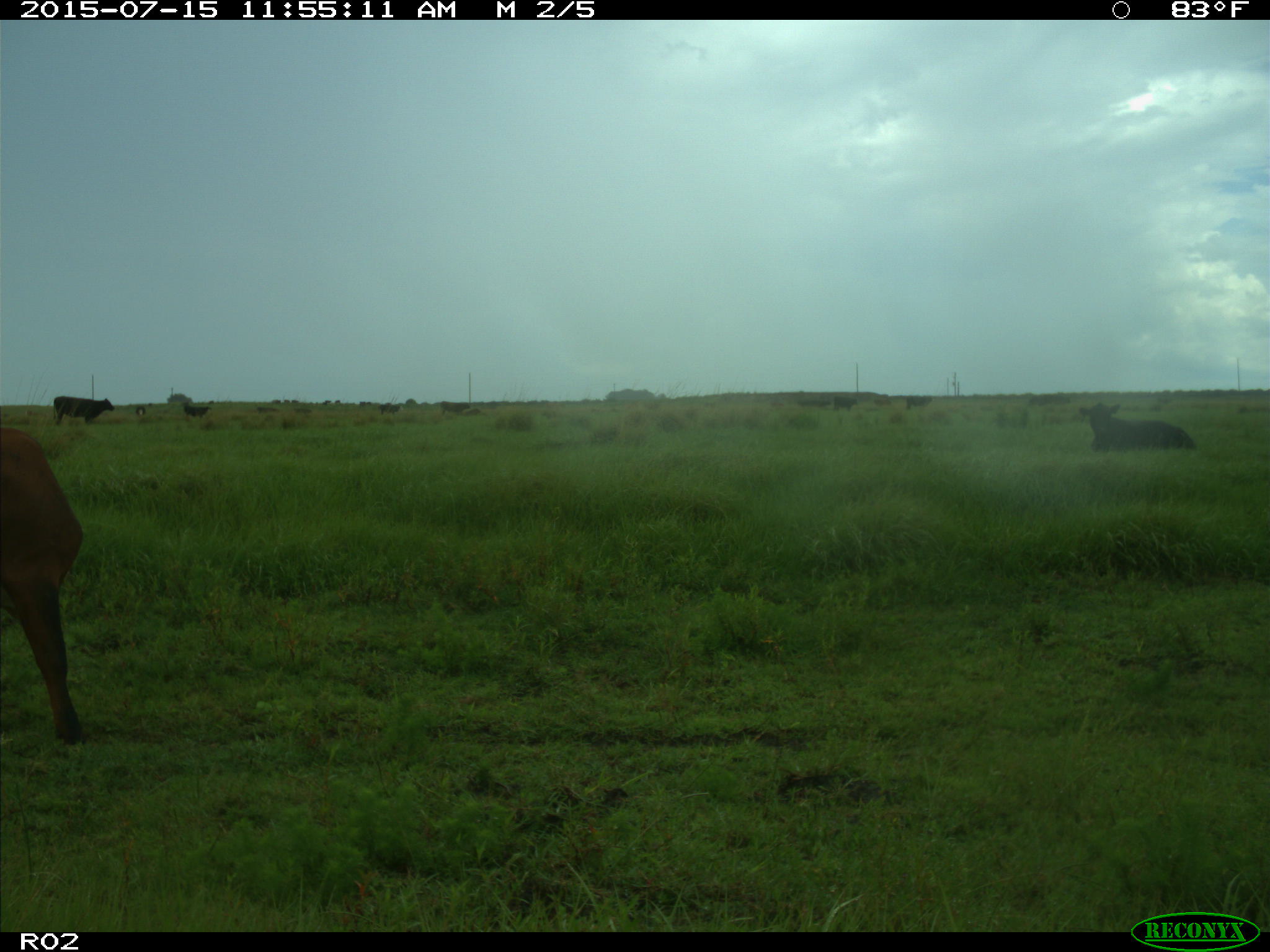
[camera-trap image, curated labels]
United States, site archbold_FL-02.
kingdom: Animalia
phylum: Chordata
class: Mammalia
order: Artiodactyla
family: Bovidae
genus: Bos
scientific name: Bos taurus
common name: domestic cow